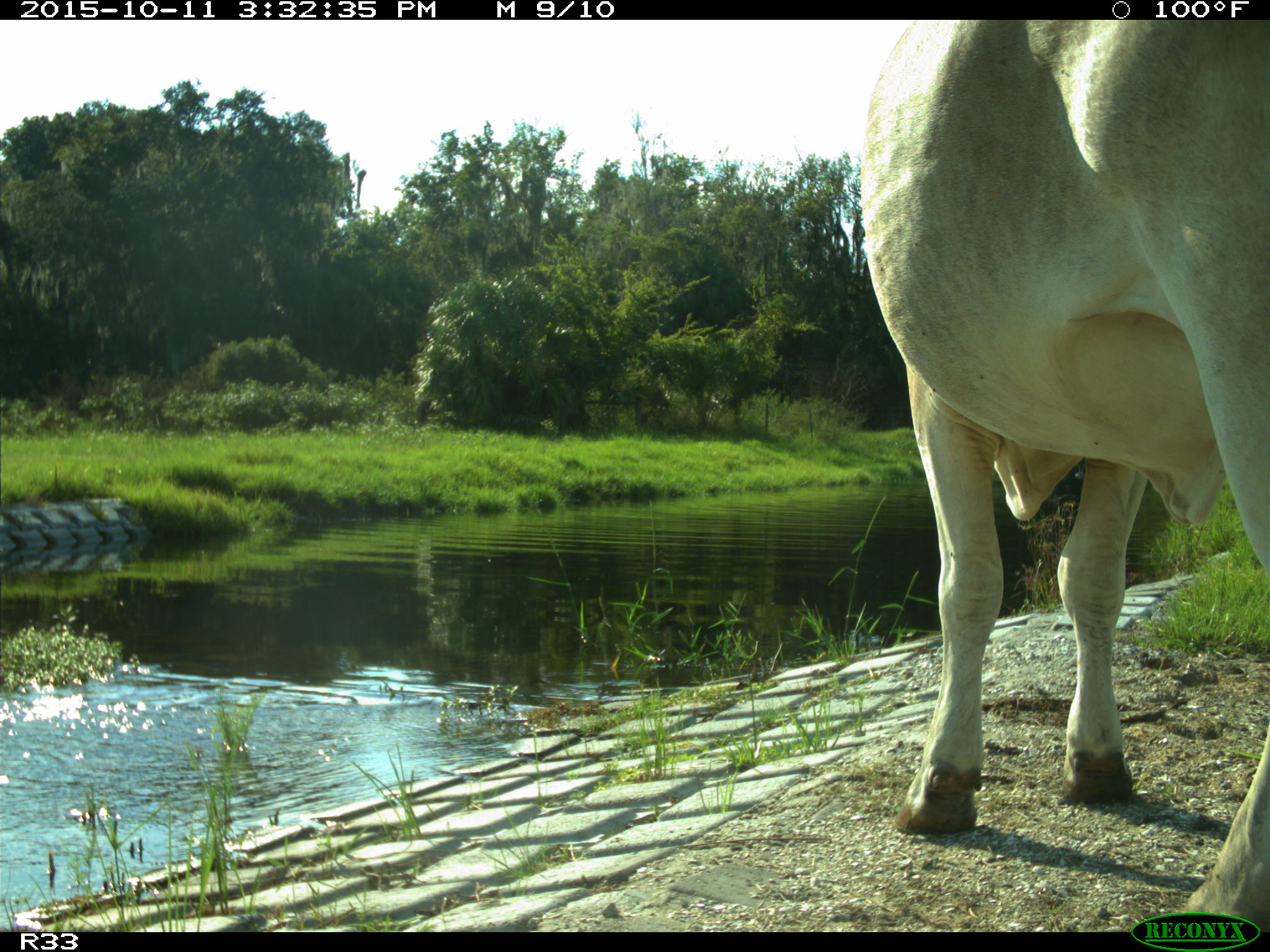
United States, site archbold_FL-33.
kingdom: Animalia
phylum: Chordata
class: Mammalia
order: Artiodactyla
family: Bovidae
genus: Bos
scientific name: Bos taurus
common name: domestic cow